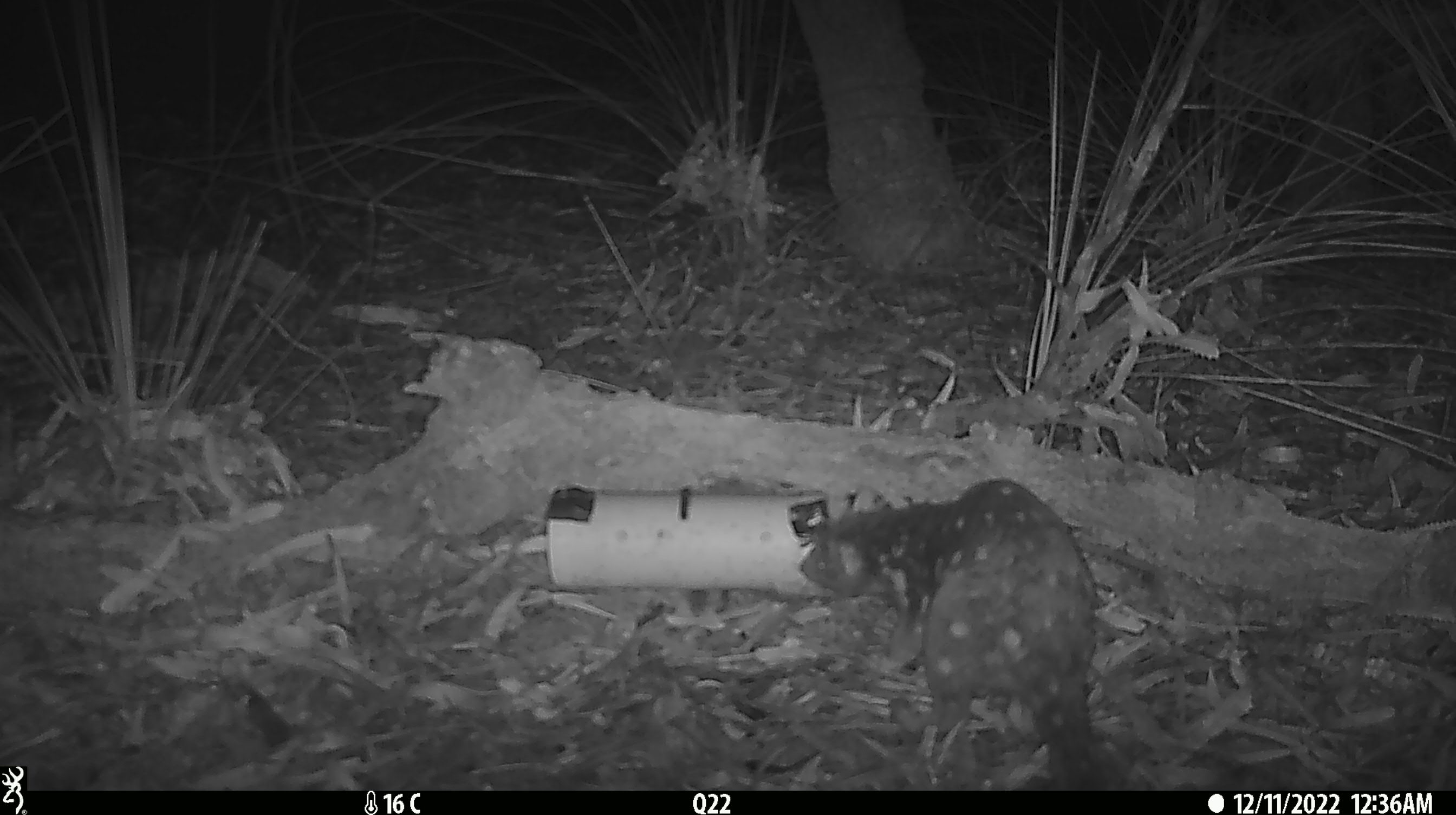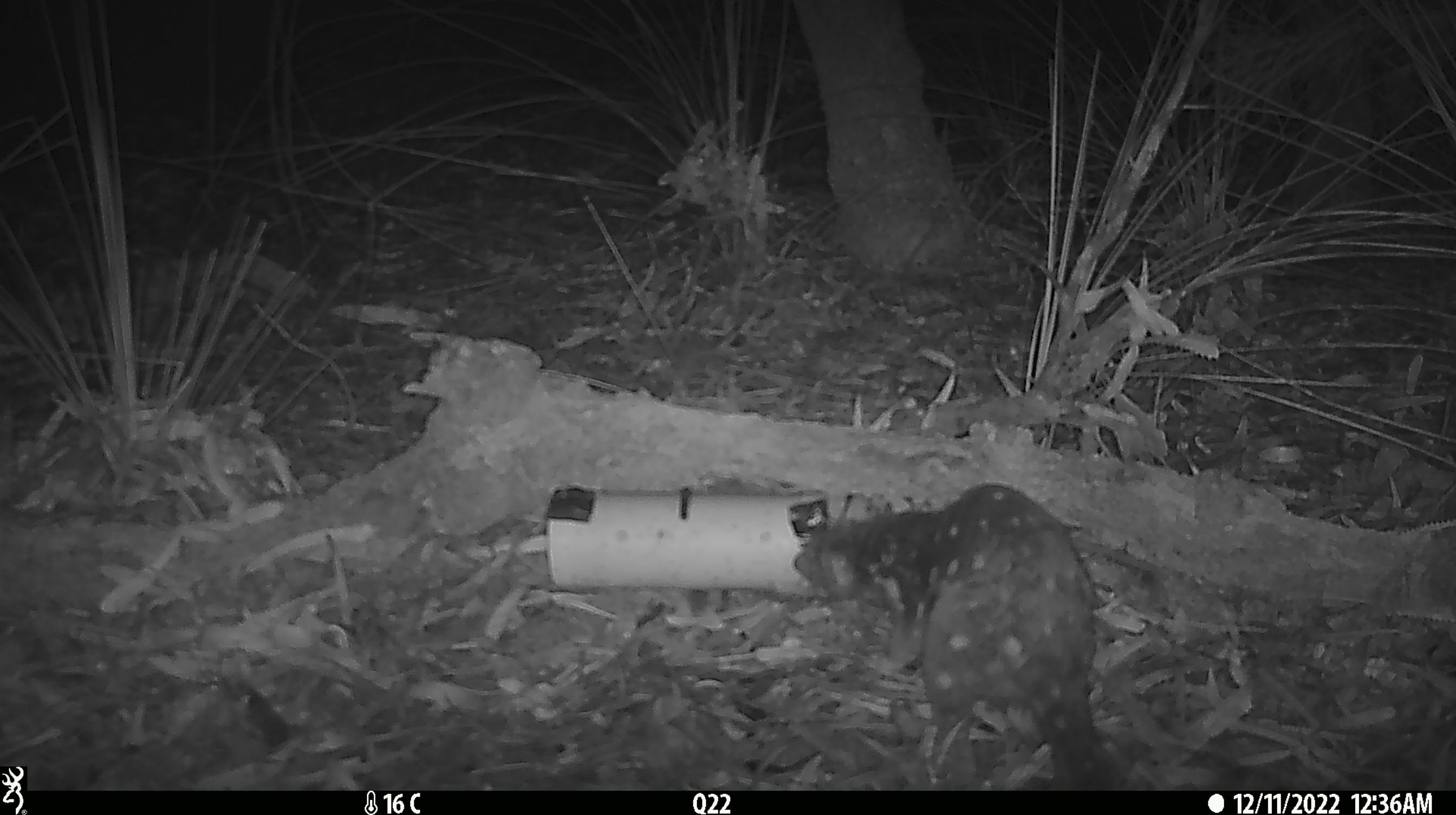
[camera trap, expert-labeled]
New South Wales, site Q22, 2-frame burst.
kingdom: Animalia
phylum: Chordata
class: Mammalia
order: Dasyuromorphia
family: Dasyuridae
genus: Dasyurus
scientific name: Dasyurus maculatus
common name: spotted-tailed quoll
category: quoll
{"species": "quoll (spotted-tailed quoll) (Dasyurus maculatus)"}